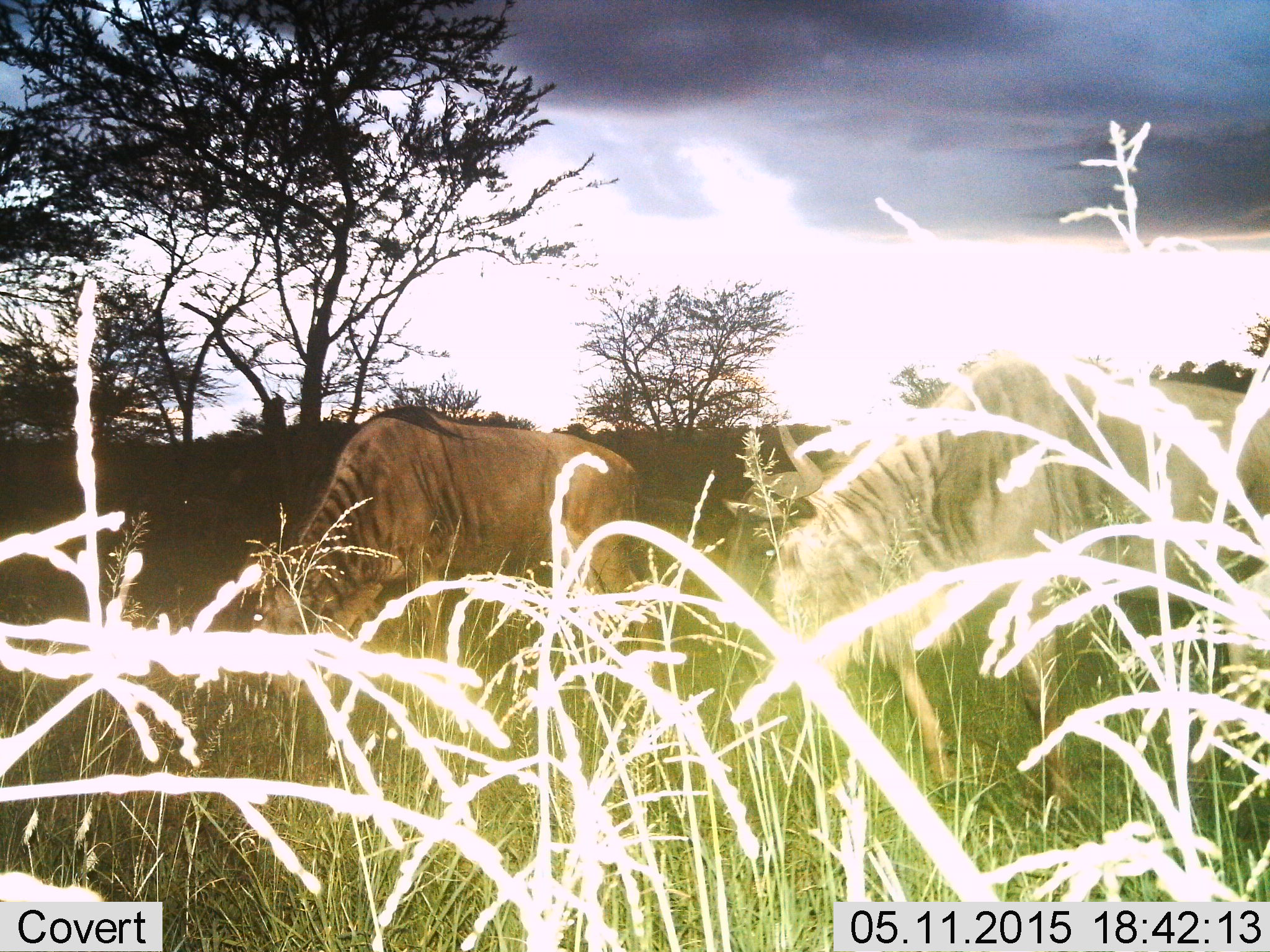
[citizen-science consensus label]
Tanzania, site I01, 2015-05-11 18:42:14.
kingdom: Animalia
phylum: Chordata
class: Mammalia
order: Artiodactyla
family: Bovidae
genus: Connochaetes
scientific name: Connochaetes taurinus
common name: blue wildebeest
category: wildebeest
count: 2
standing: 40%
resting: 0%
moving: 0%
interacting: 0%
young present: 0%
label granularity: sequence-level